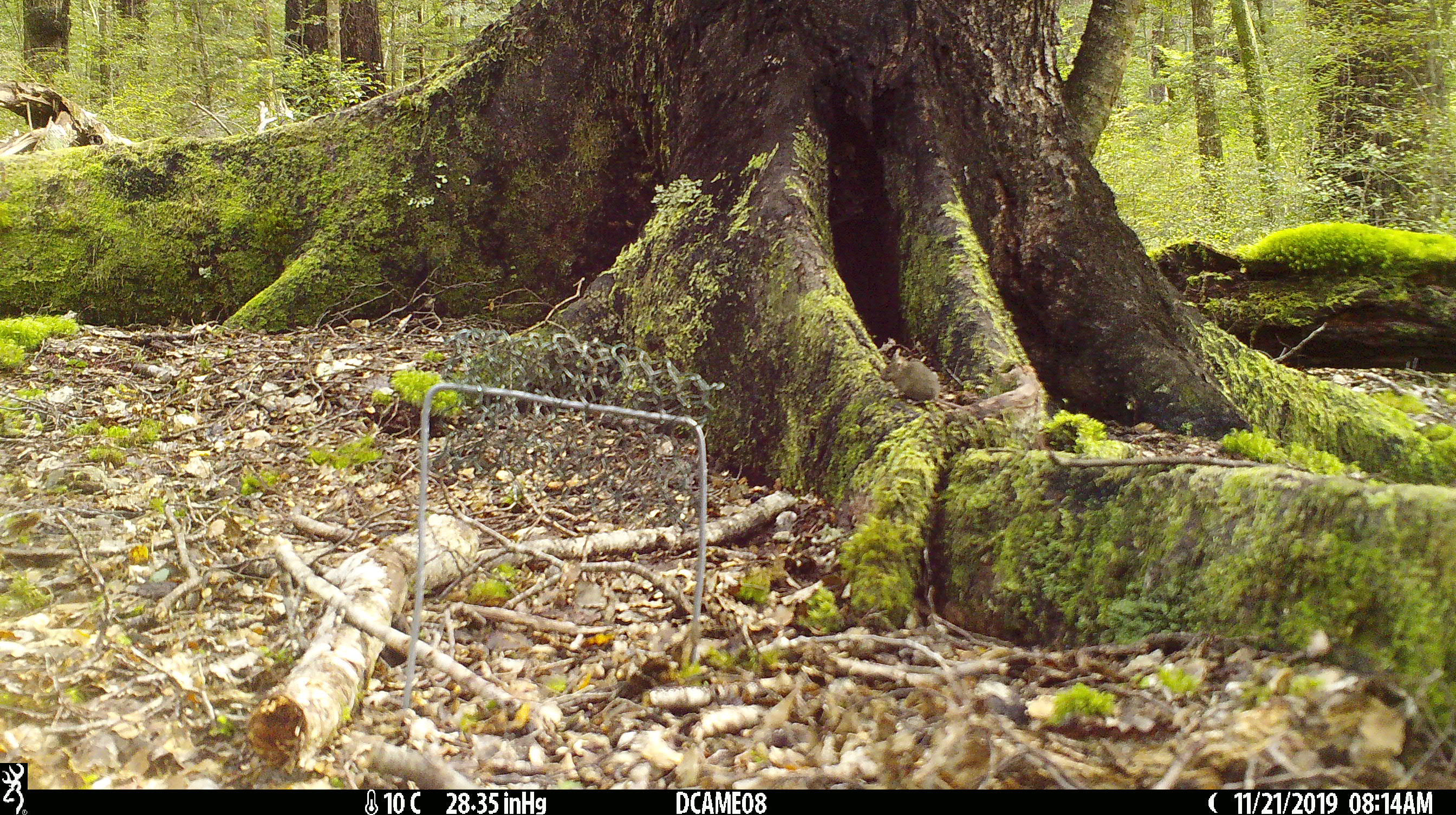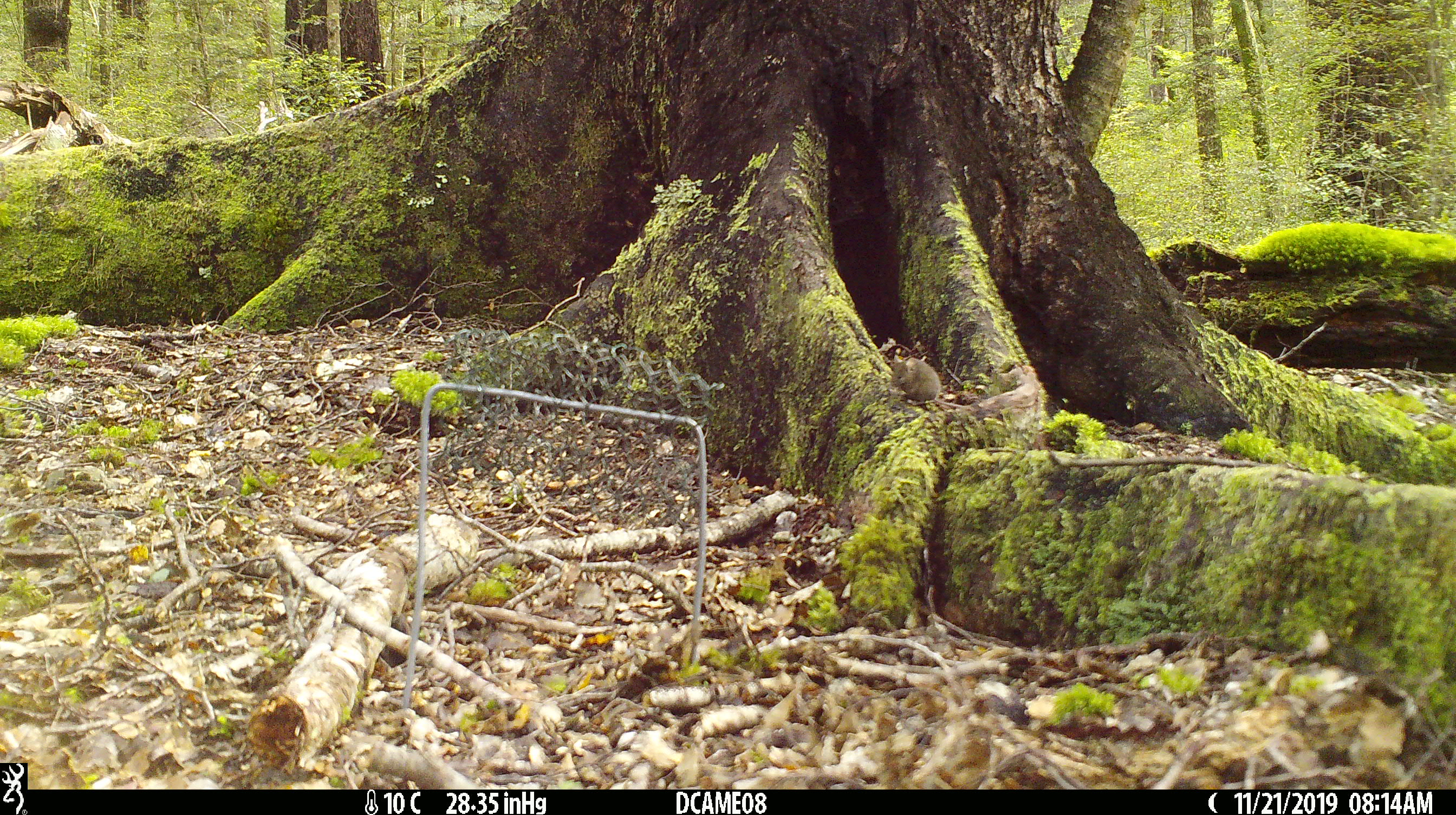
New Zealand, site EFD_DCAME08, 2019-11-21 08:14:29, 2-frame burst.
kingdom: Animalia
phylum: Chordata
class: Mammalia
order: Rodentia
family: Muridae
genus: Mus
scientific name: Mus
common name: mouse